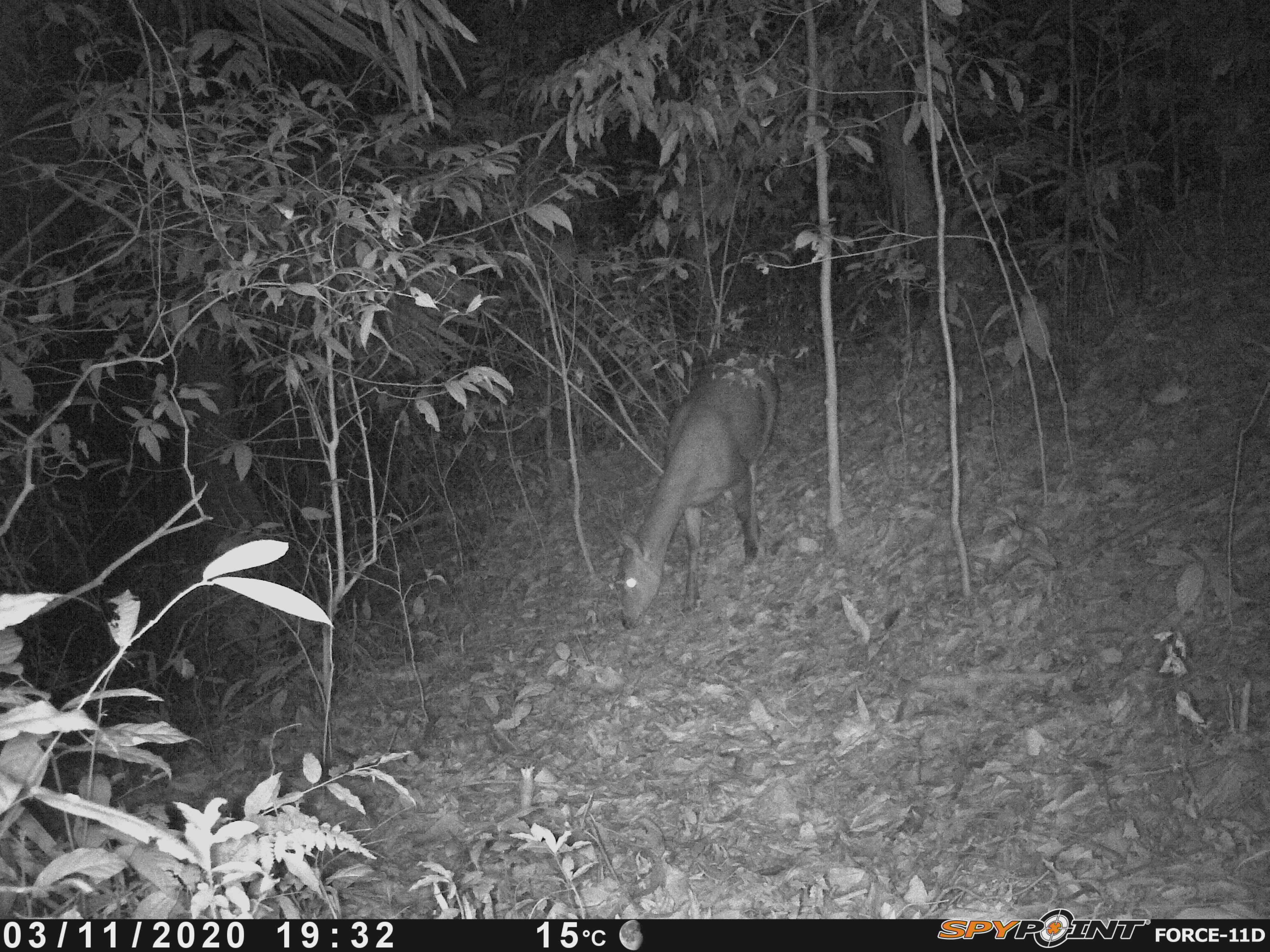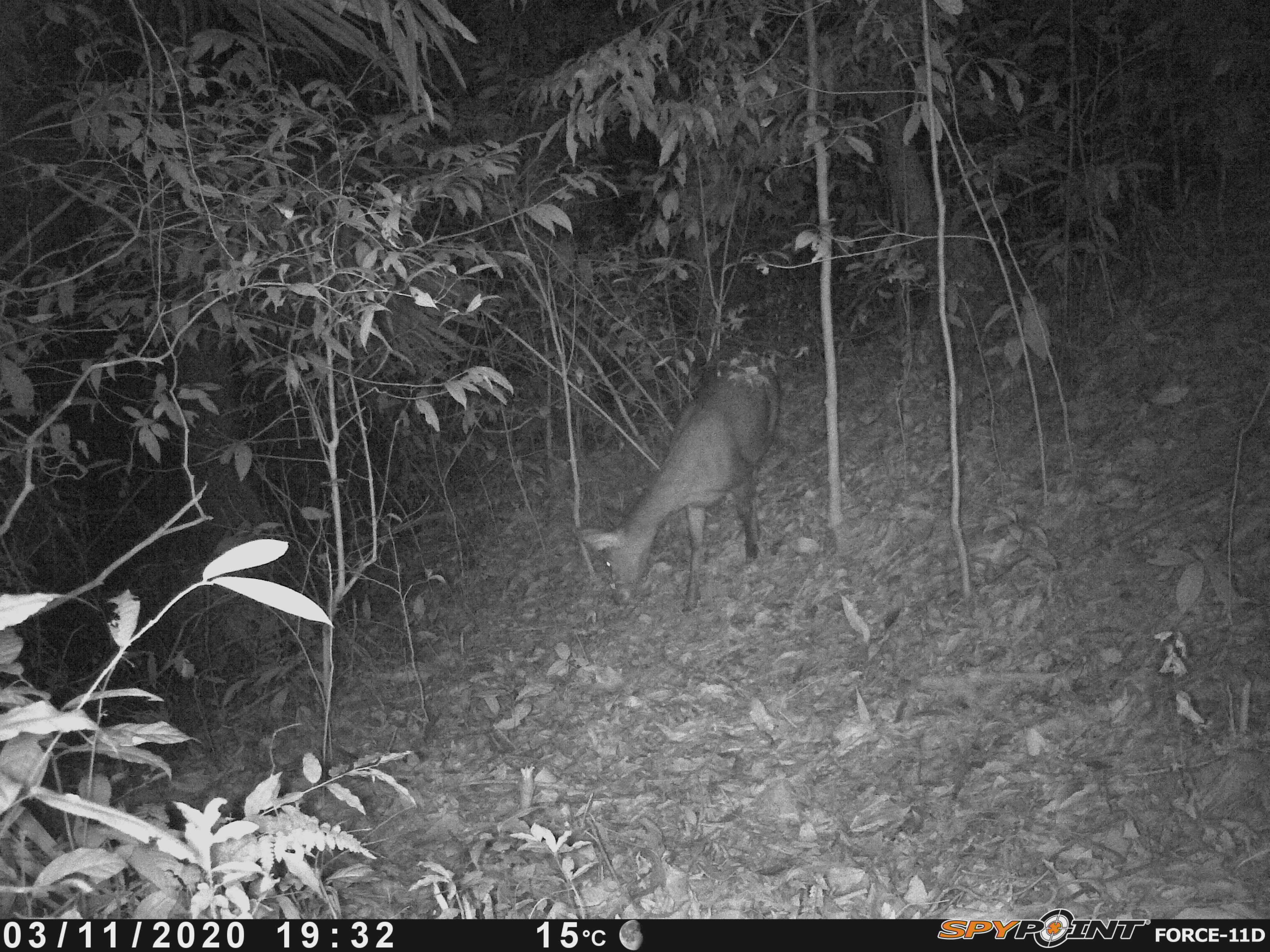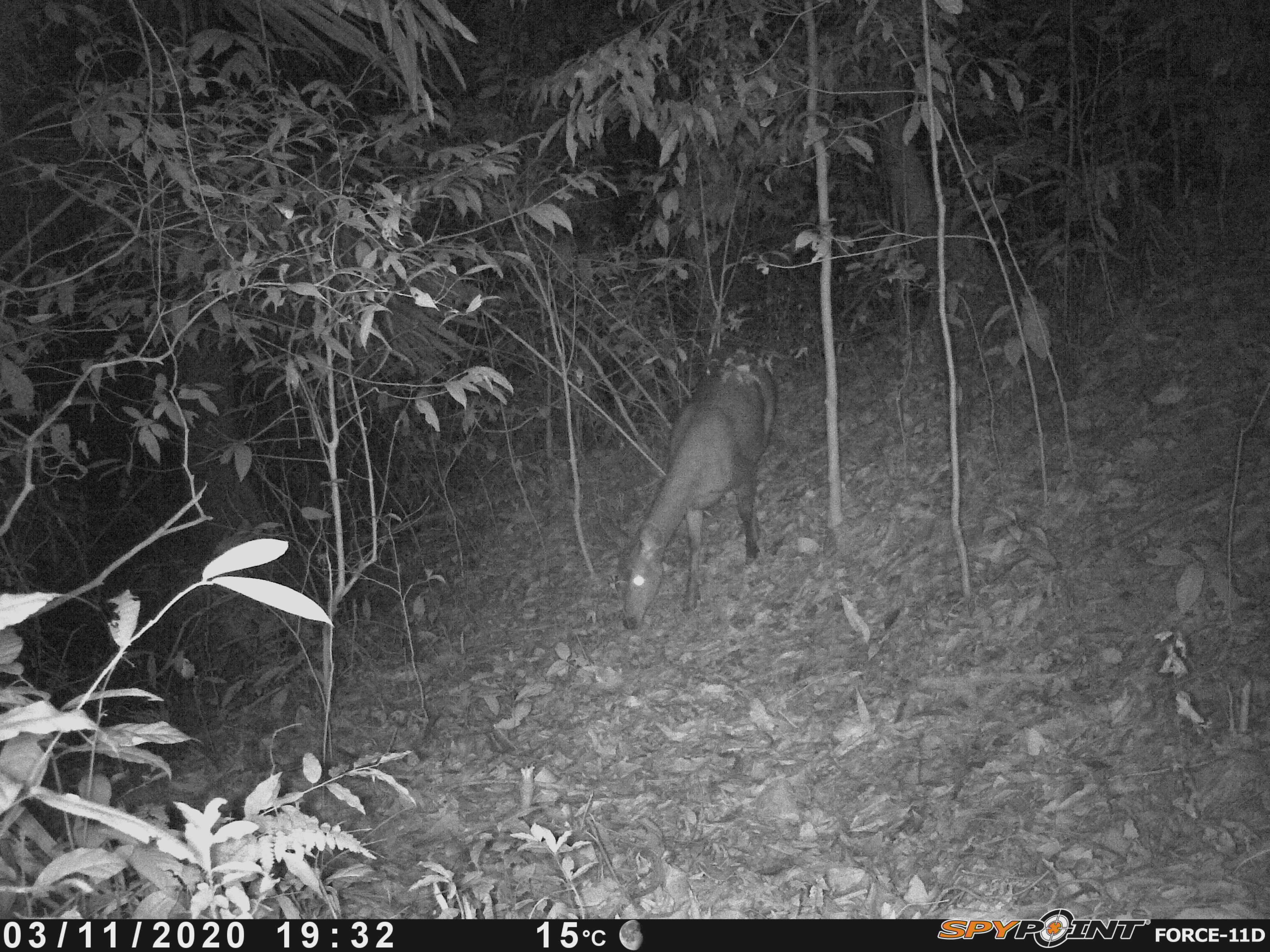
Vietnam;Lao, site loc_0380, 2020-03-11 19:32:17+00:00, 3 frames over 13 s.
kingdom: Animalia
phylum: Chordata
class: Mammalia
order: Artiodactyla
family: Cervidae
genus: Rusa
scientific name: Rusa unicolor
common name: sambar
Sambar (Rusa unicolor). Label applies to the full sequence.